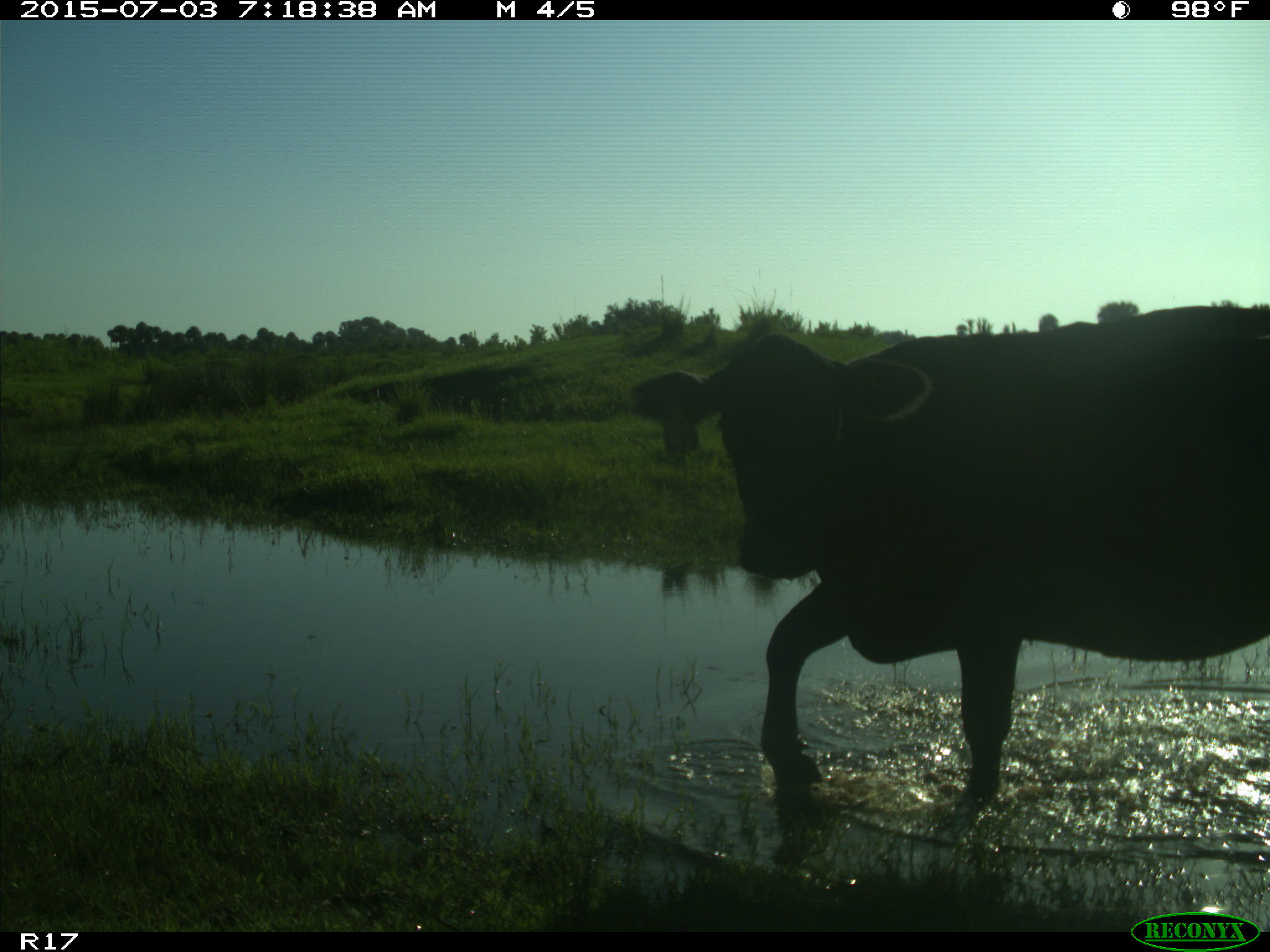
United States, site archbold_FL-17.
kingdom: Animalia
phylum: Chordata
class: Mammalia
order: Artiodactyla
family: Bovidae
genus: Bos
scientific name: Bos taurus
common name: domestic cow